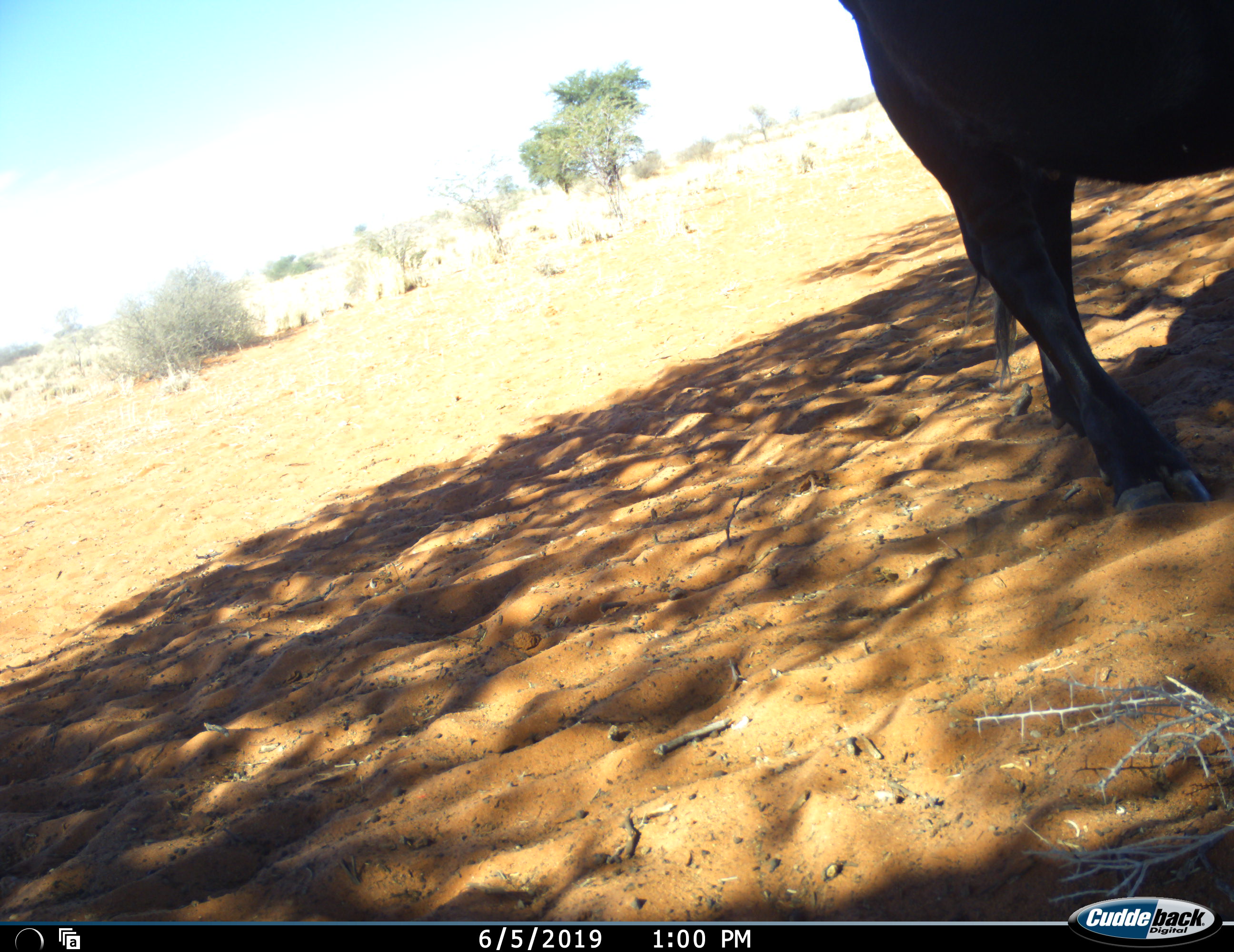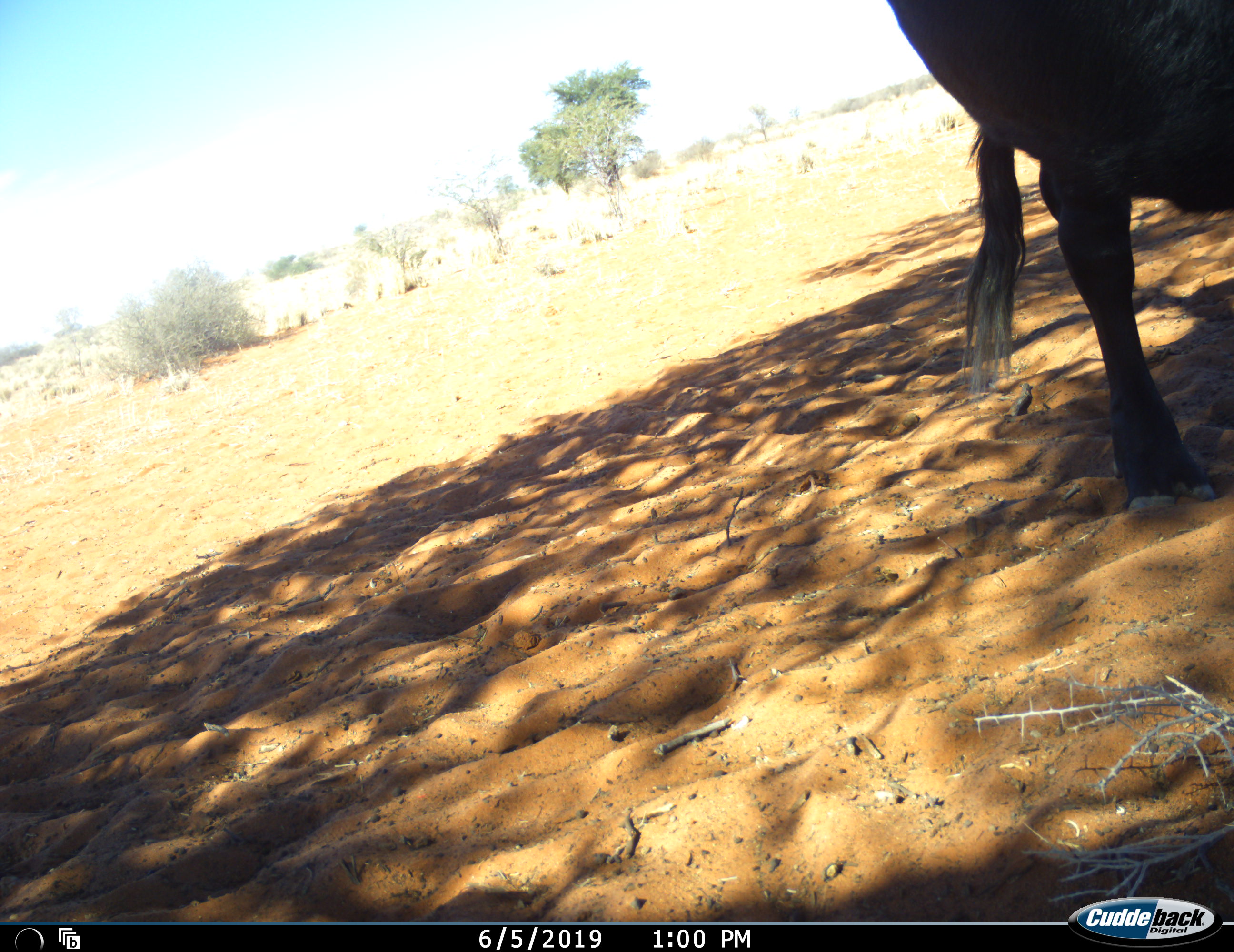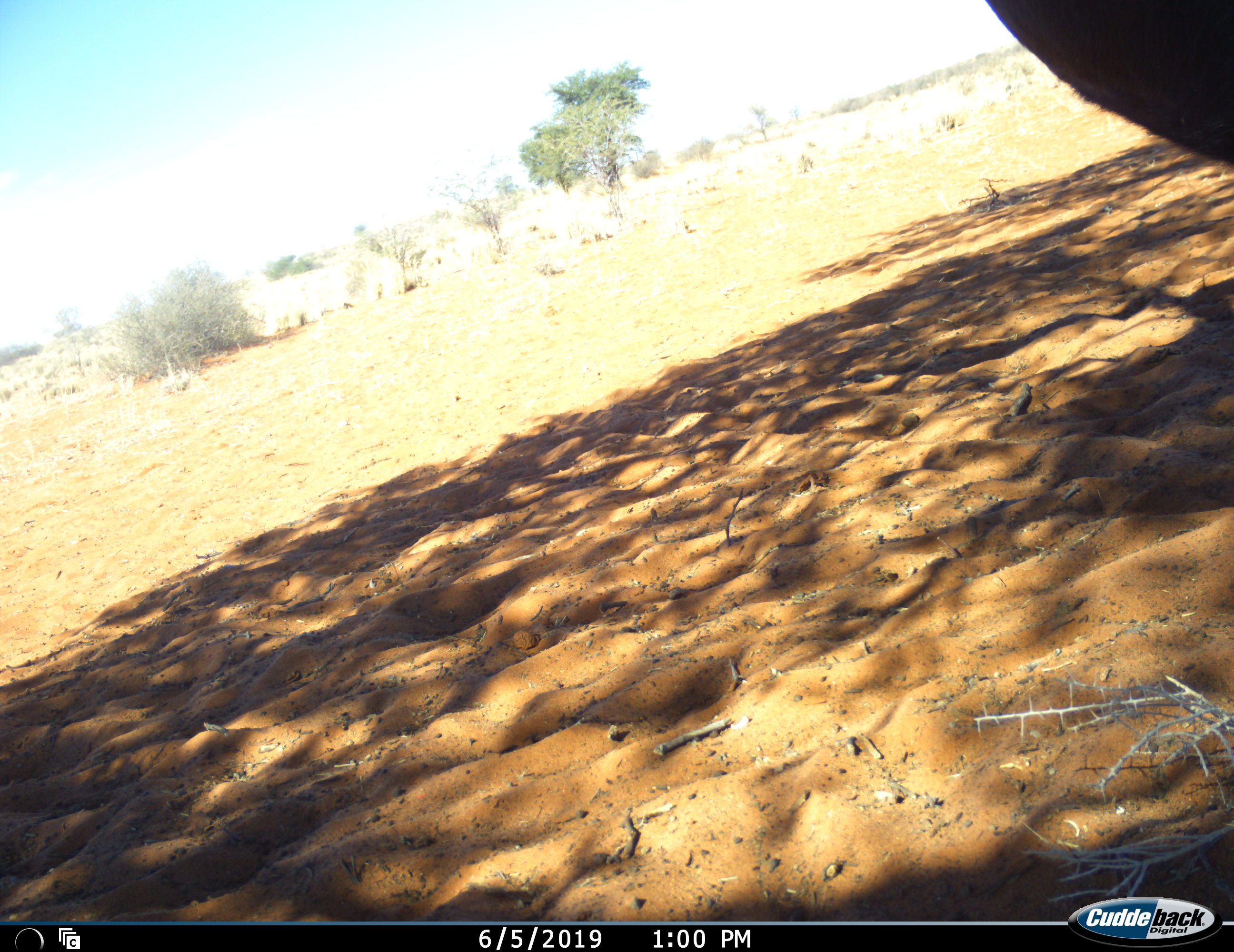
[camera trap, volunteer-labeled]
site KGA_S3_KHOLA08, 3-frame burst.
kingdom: Animalia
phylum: Chordata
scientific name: Vertebrata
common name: domestic animal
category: domesticanimal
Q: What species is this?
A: Domesticanimal (domestic animal) (Vertebrata).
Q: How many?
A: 1.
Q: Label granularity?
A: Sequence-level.